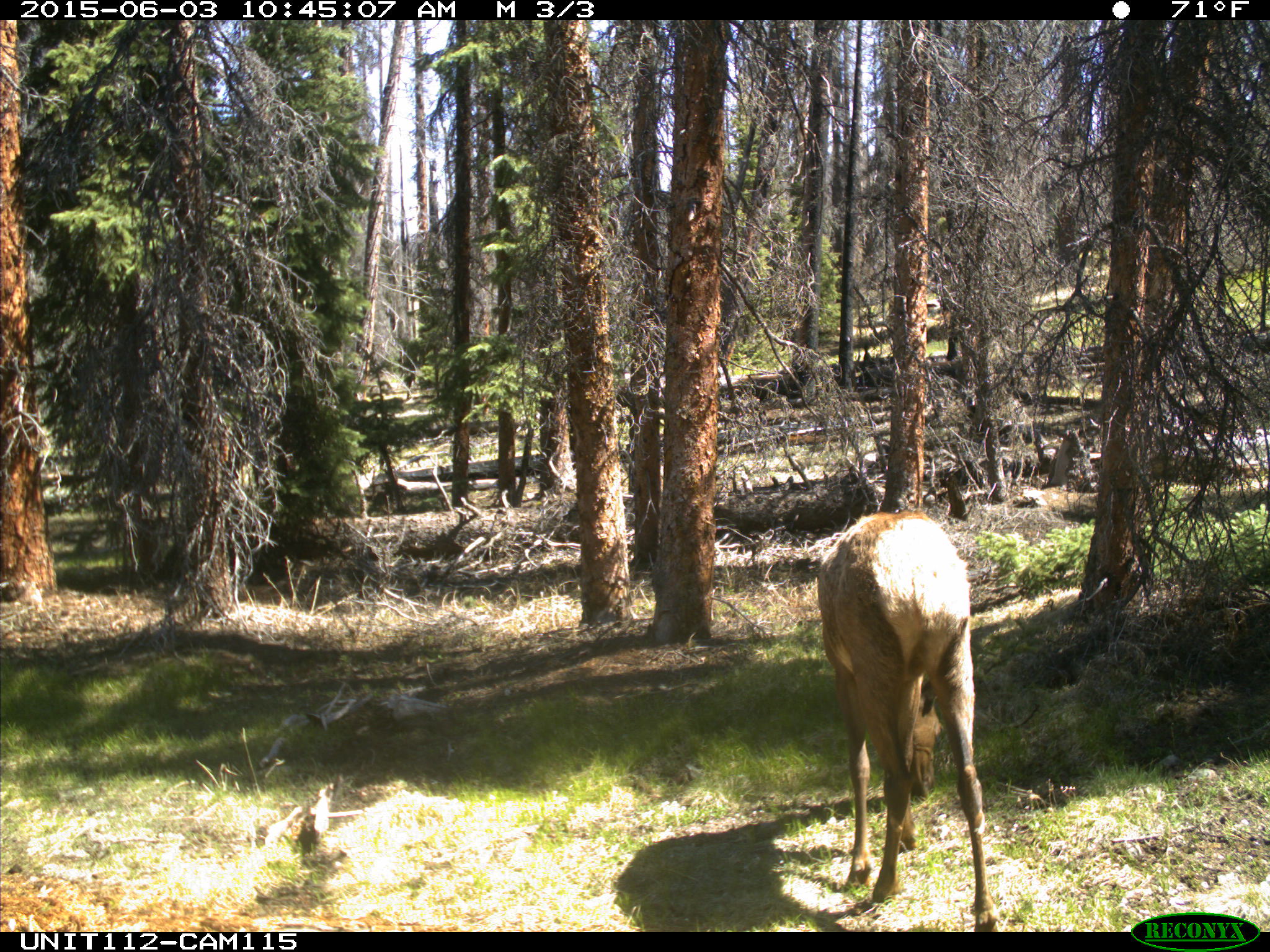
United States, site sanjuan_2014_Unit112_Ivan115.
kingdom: Animalia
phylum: Chordata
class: Mammalia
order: Artiodactyla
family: Cervidae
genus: Cervus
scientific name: Cervus elaphus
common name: red deer